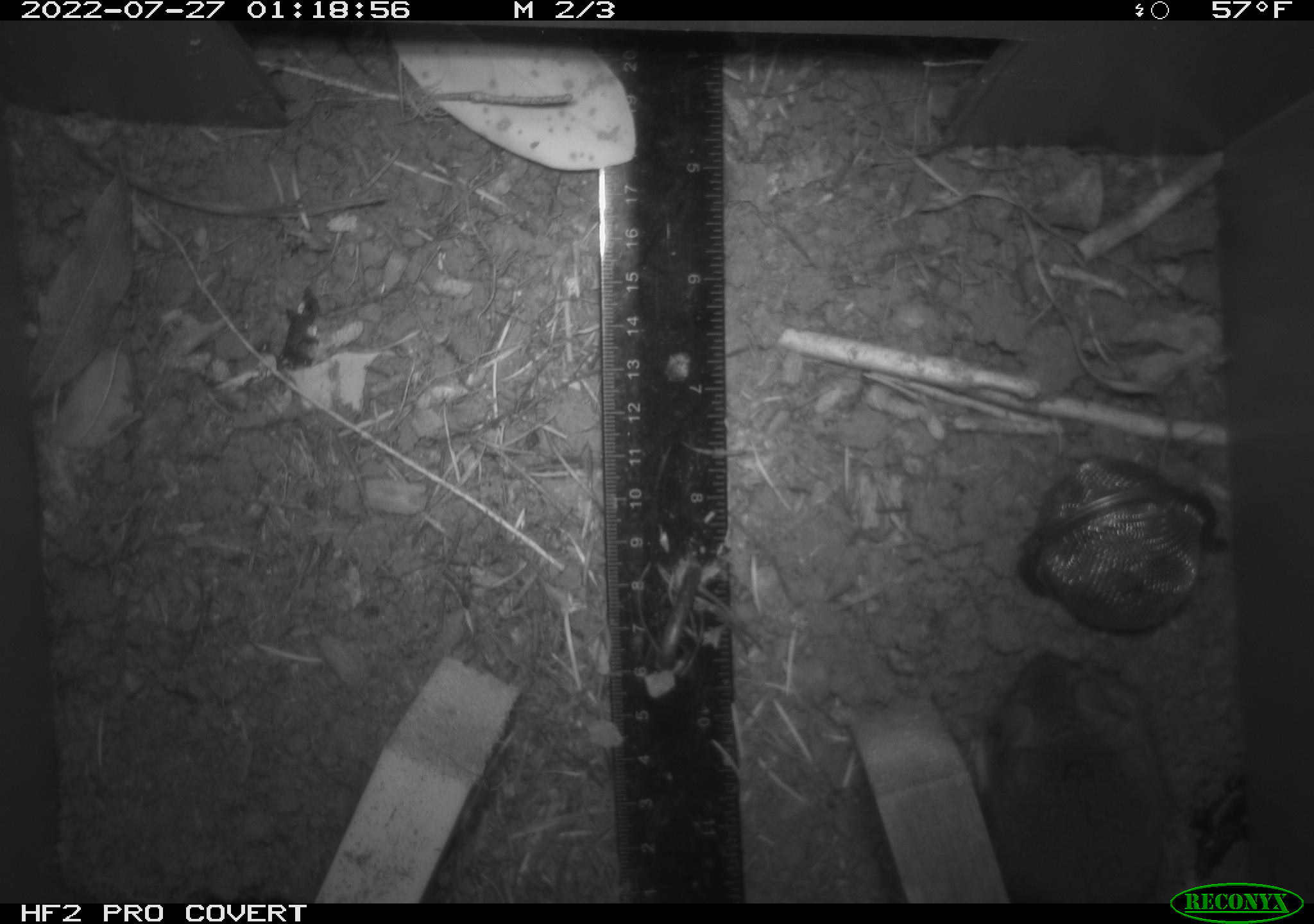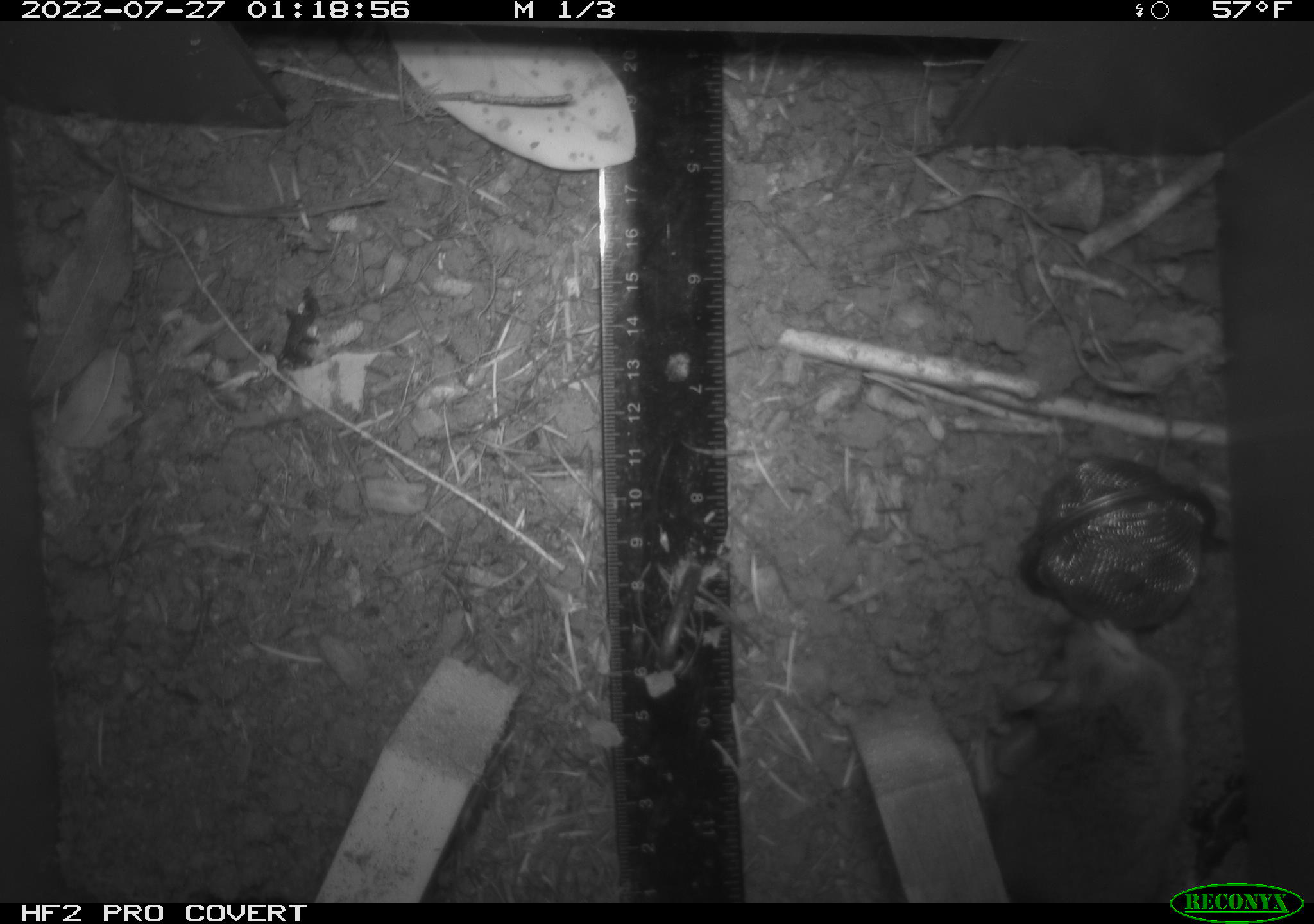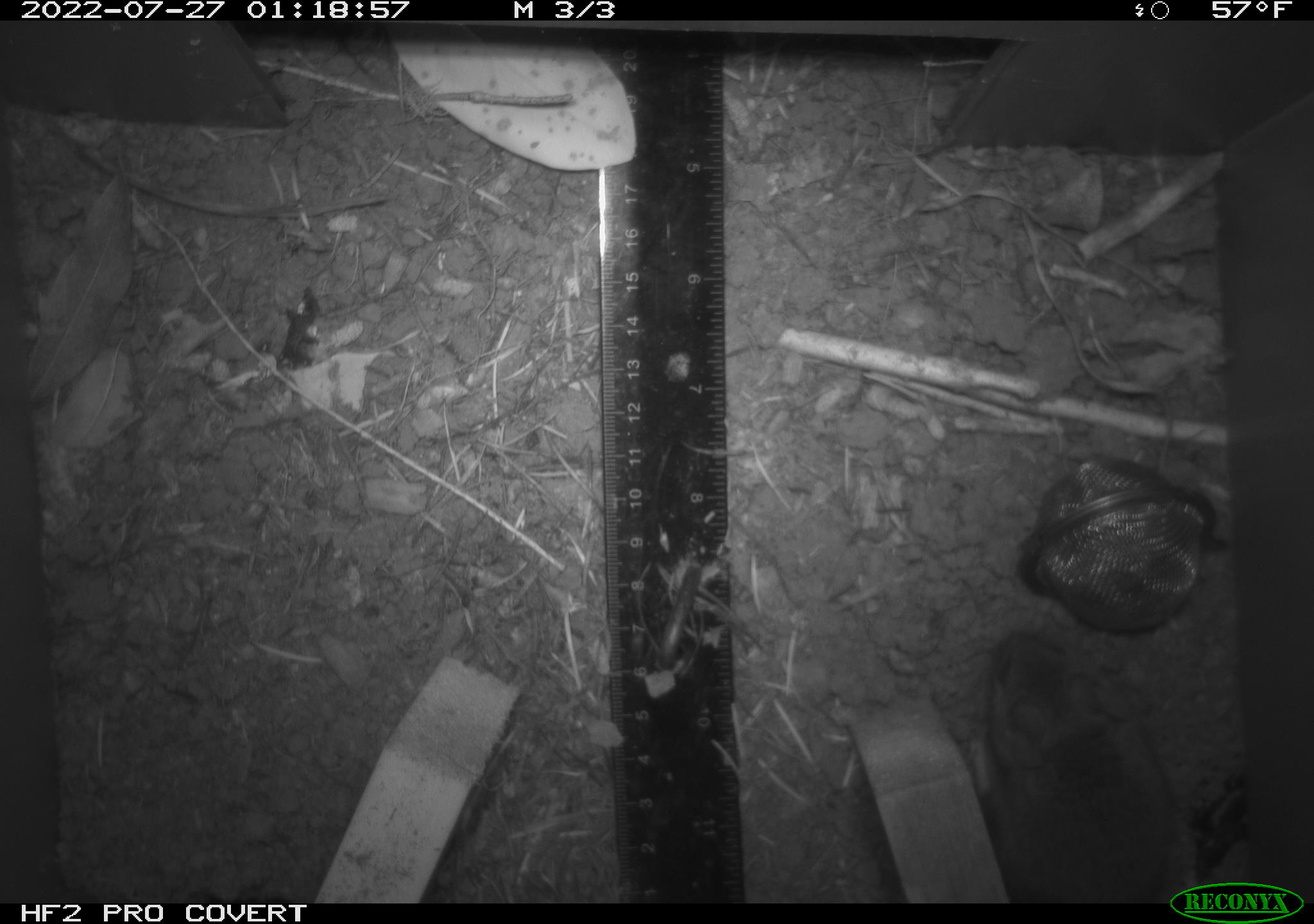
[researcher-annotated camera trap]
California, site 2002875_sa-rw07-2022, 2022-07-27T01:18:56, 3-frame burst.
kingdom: Animalia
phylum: Chordata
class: Mammalia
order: Rodentia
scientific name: Rodentia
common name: mouse species